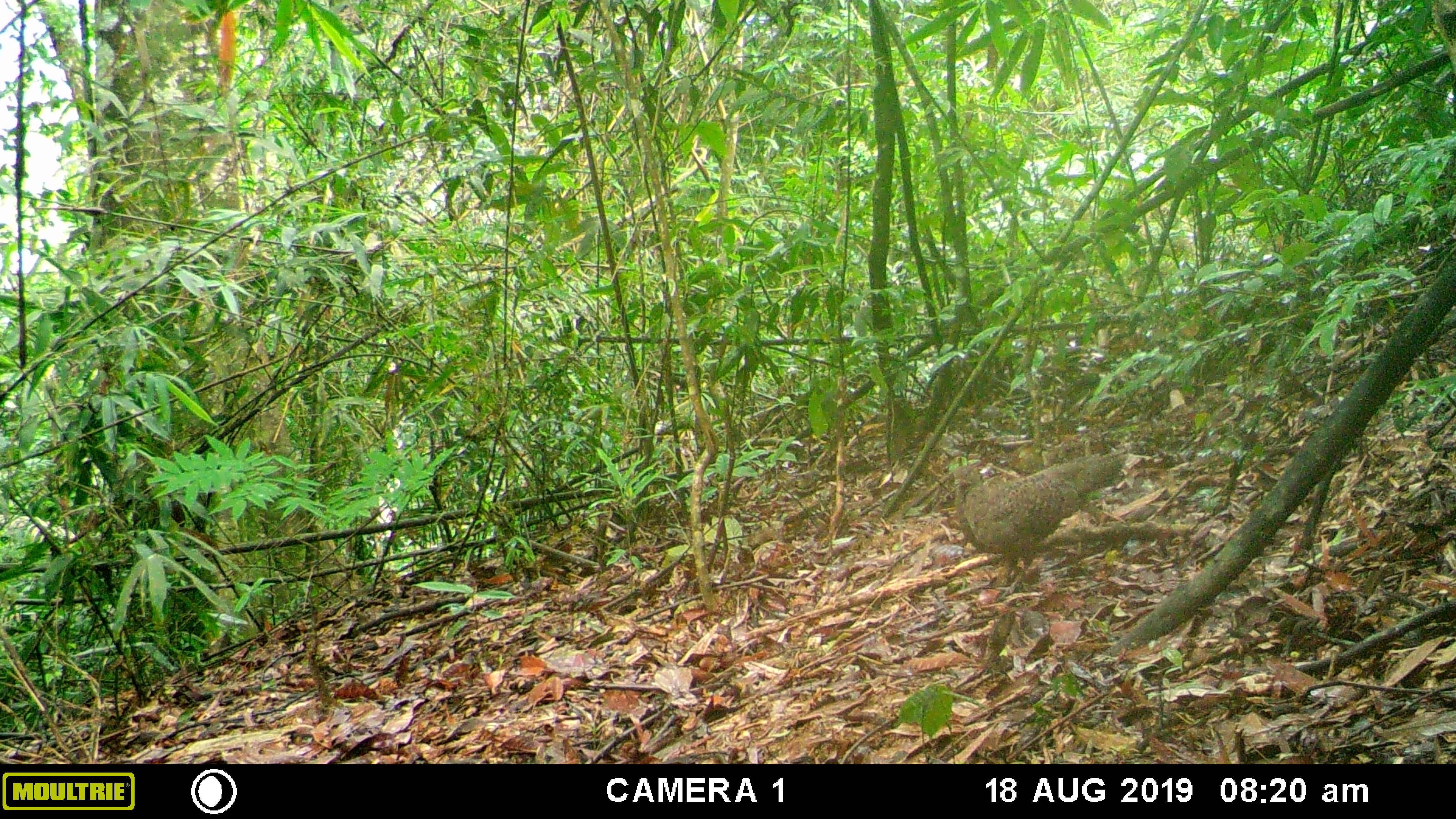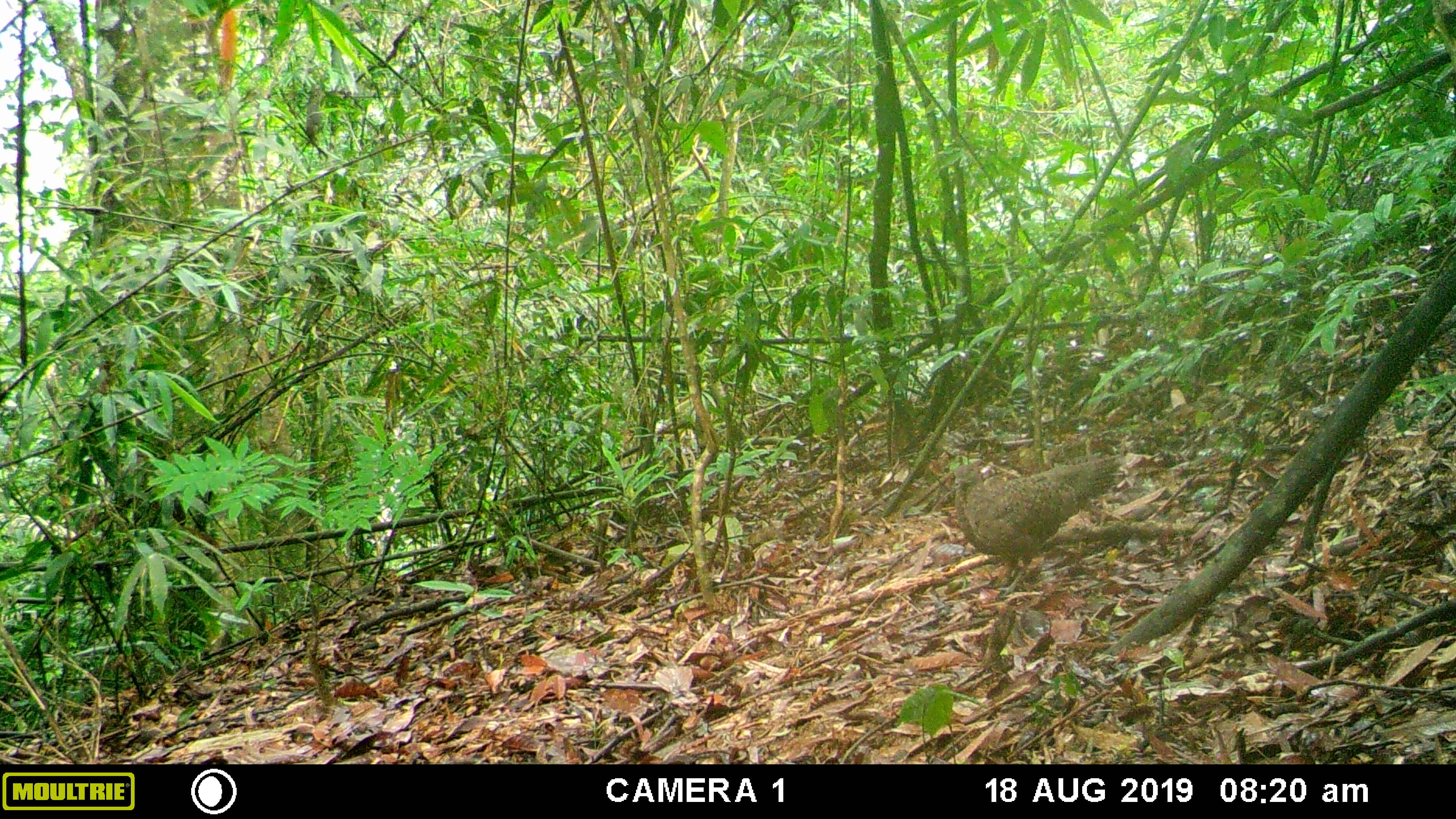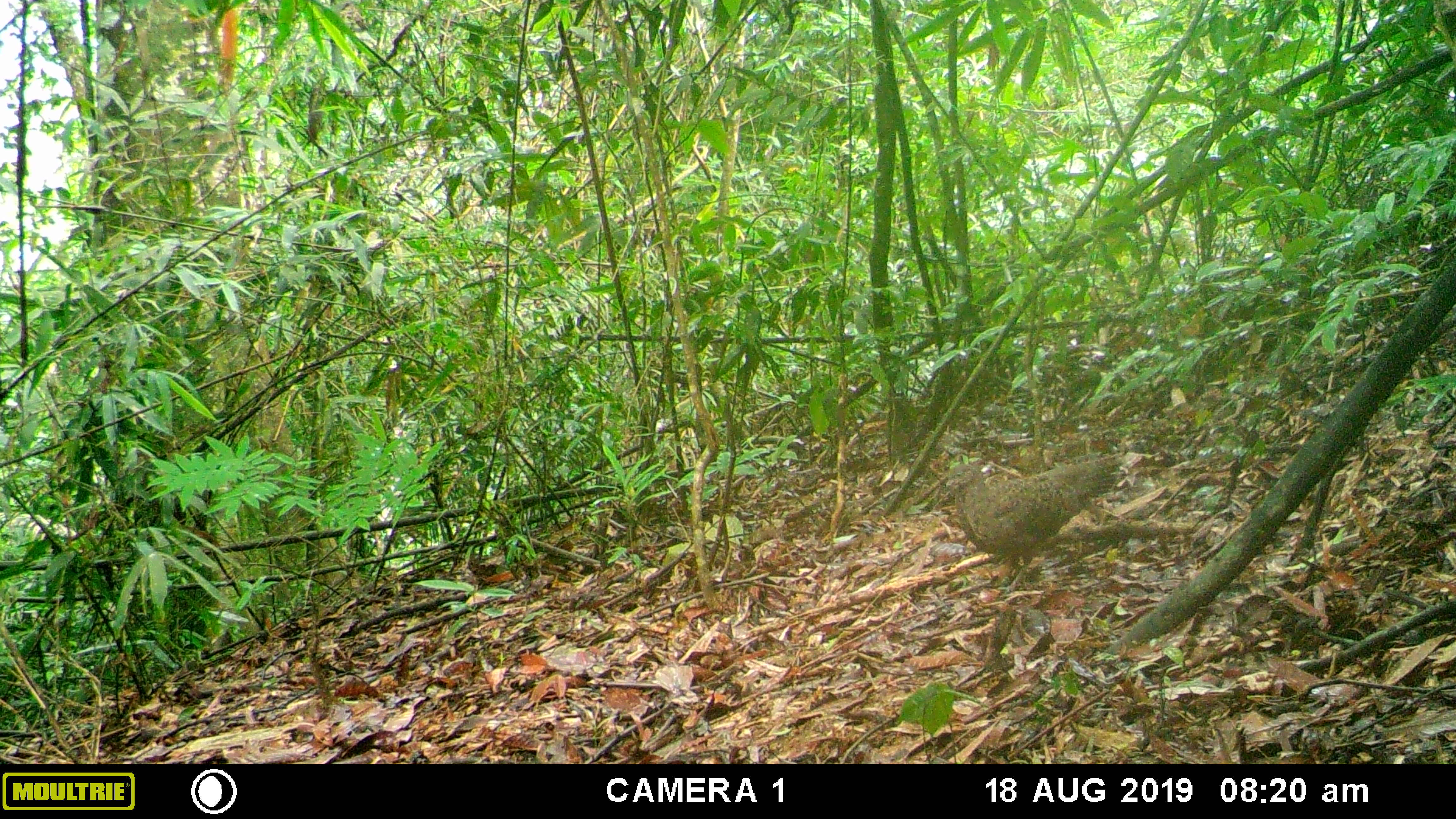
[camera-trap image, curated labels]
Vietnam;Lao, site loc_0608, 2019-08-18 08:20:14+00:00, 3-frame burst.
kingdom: Animalia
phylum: Chordata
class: Aves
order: Galliformes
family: Phasianidae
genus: Polyplectron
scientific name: Polyplectron bicalcaratum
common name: gray peacock-pheasant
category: grey peacock pheasant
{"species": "grey peacock pheasant (gray peacock-pheasant) (Polyplectron bicalcaratum)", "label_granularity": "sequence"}